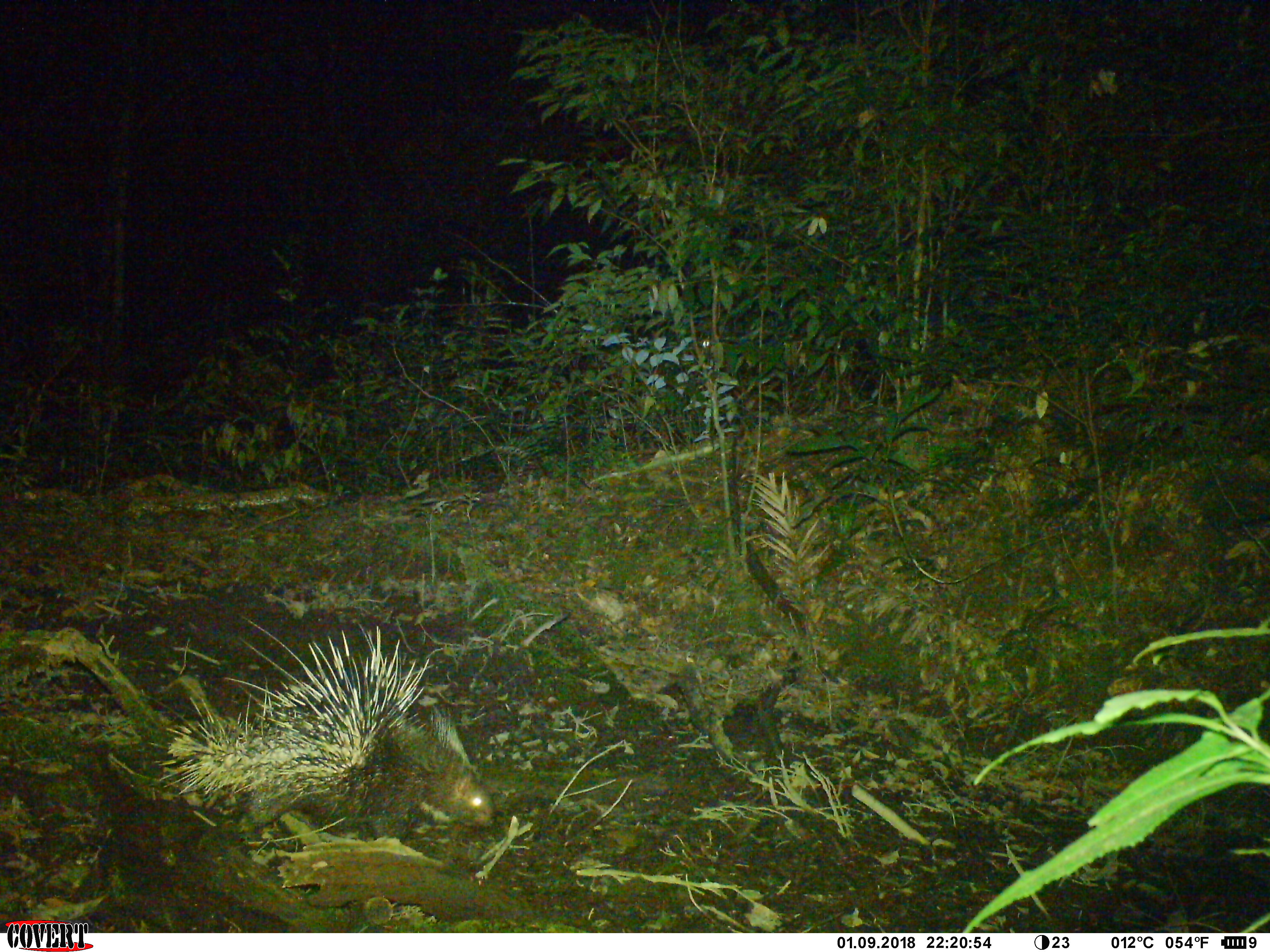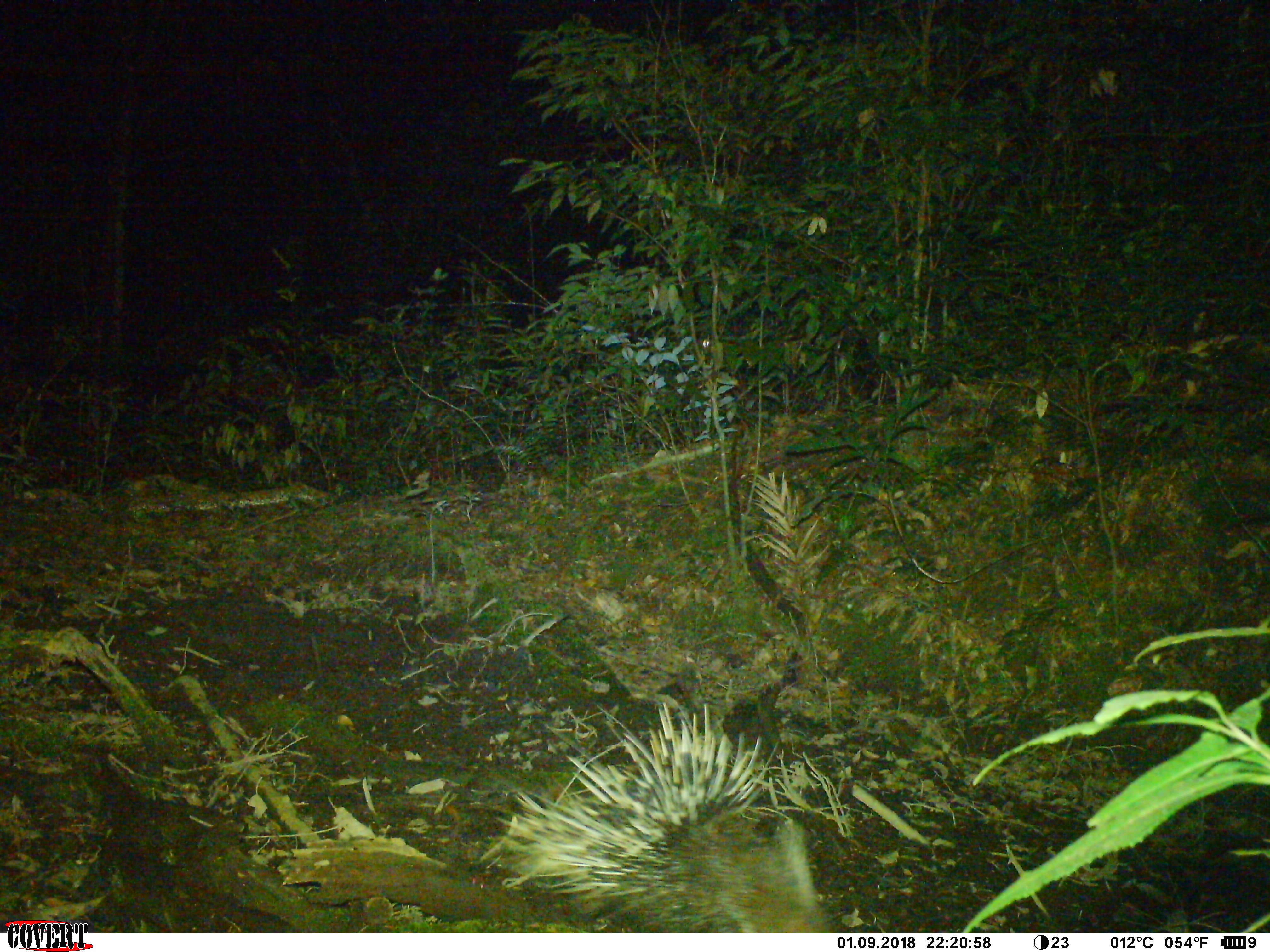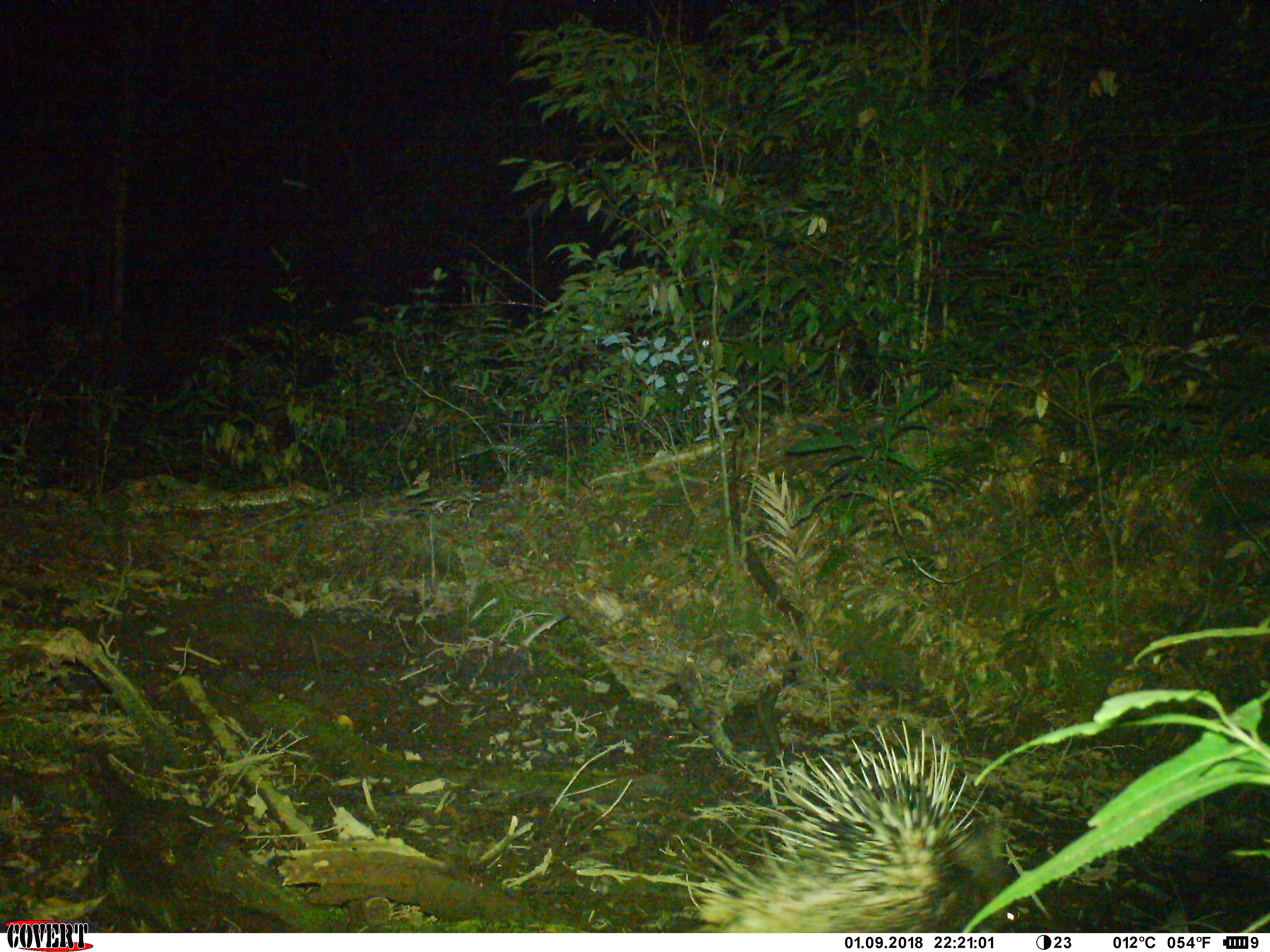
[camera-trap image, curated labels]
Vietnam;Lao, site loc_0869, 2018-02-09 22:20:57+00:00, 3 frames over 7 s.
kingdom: Animalia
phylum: Chordata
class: Mammalia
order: Rodentia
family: Hystricidae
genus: Hystrix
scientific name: Hystrix brachyura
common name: malayan porcupine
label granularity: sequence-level